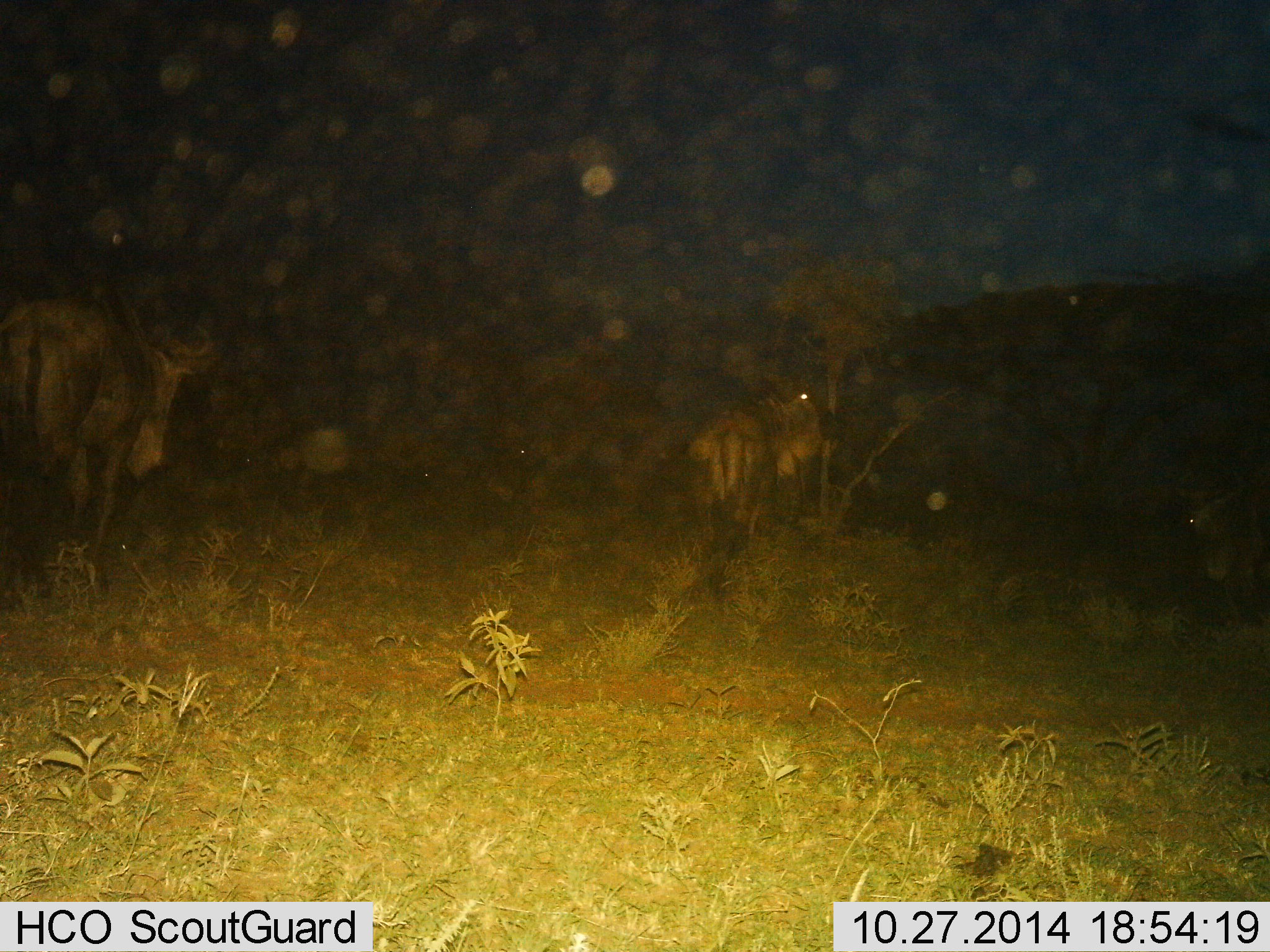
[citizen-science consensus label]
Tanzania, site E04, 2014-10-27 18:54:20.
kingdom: Animalia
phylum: Chordata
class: Mammalia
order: Artiodactyla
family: Bovidae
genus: Connochaetes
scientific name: Connochaetes taurinus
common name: blue wildebeest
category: wildebeest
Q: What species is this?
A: Wildebeest (blue wildebeest) (Connochaetes taurinus).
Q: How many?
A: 3.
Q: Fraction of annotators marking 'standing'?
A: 80%.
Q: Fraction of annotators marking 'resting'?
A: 10%.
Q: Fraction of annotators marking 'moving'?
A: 30%.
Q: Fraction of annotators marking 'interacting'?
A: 0%.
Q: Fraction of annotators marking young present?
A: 0%.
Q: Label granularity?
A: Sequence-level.